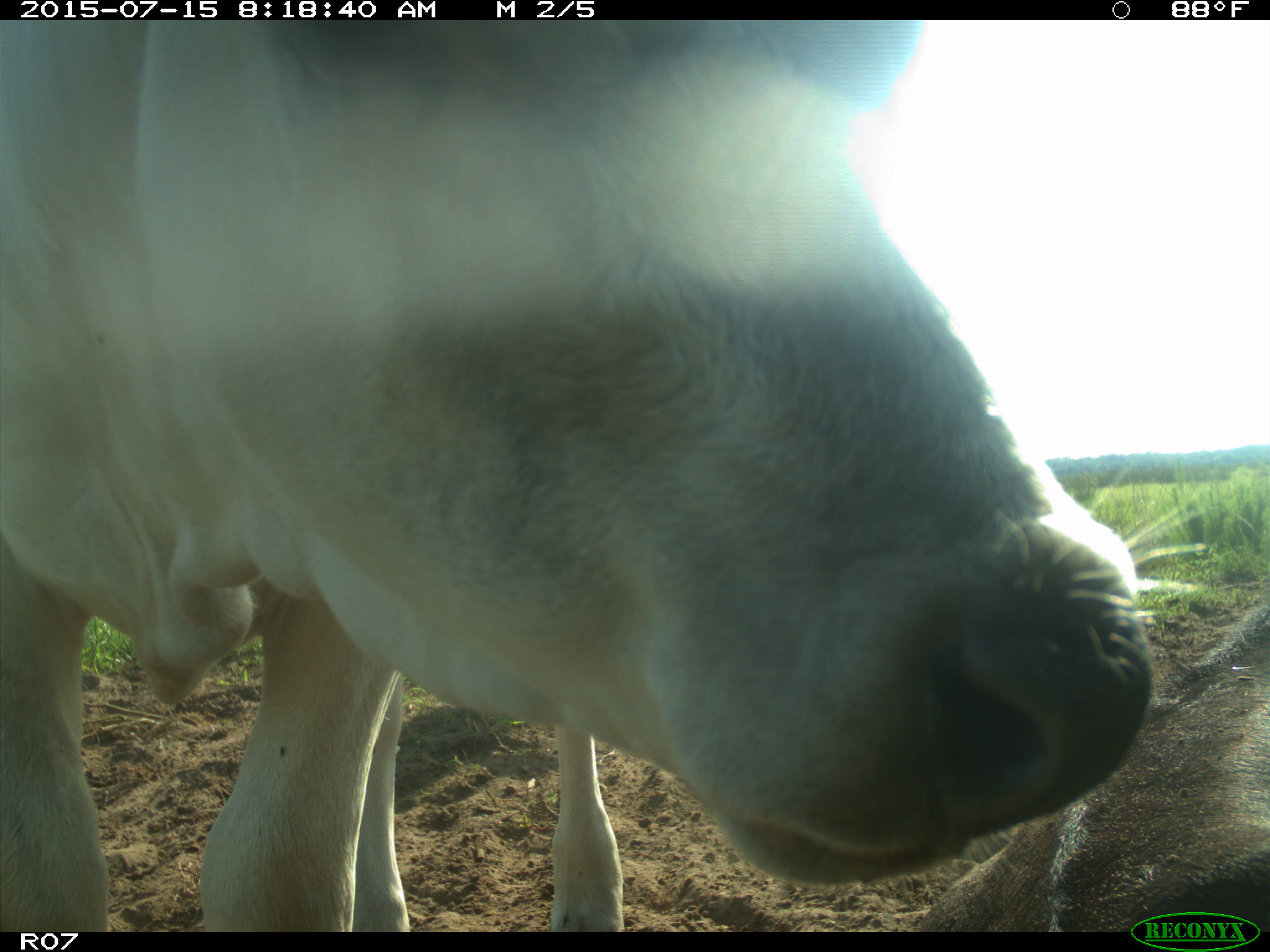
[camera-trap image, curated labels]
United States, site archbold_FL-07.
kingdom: Animalia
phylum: Chordata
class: Mammalia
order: Artiodactyla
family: Bovidae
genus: Bos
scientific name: Bos taurus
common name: domestic cow